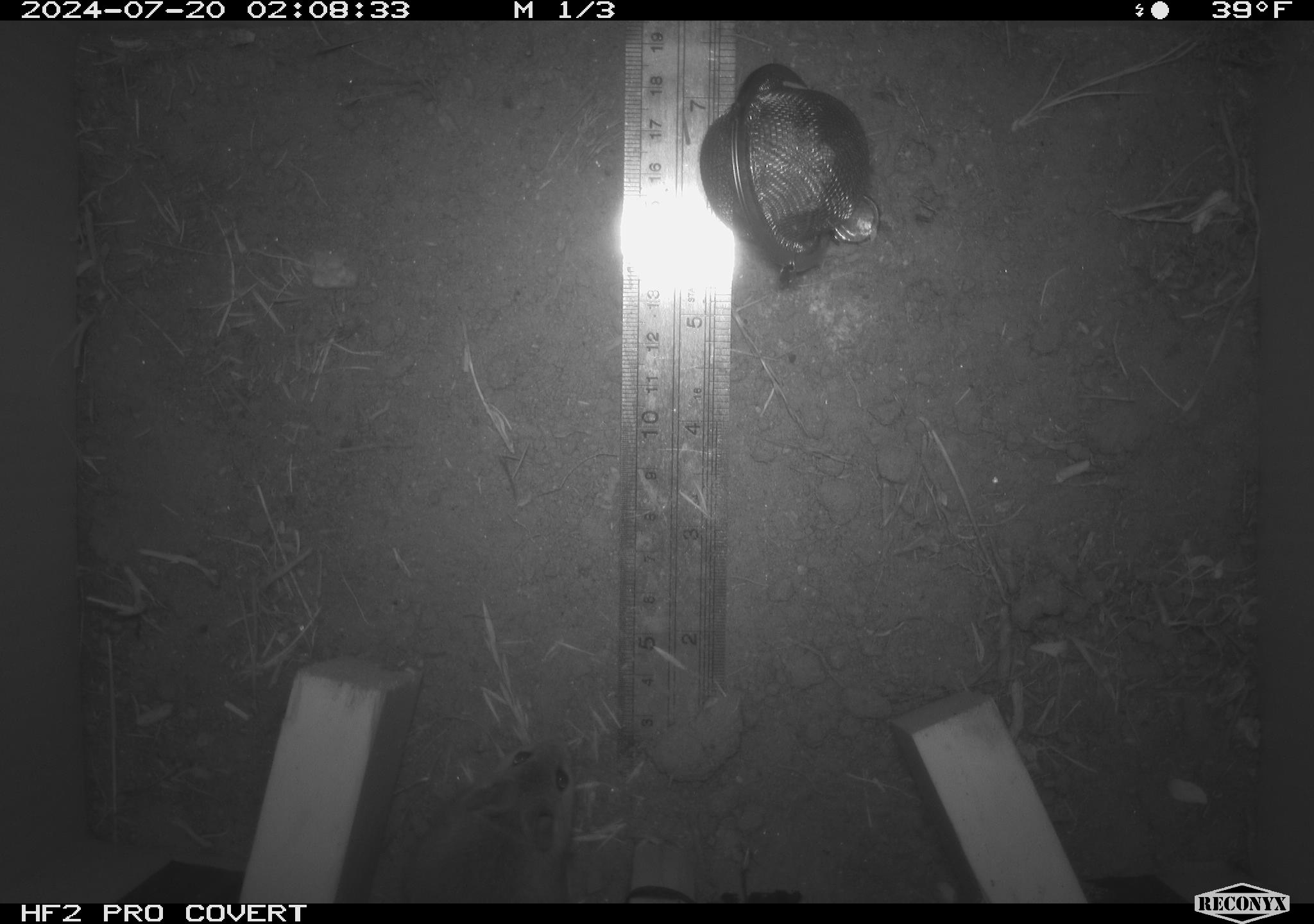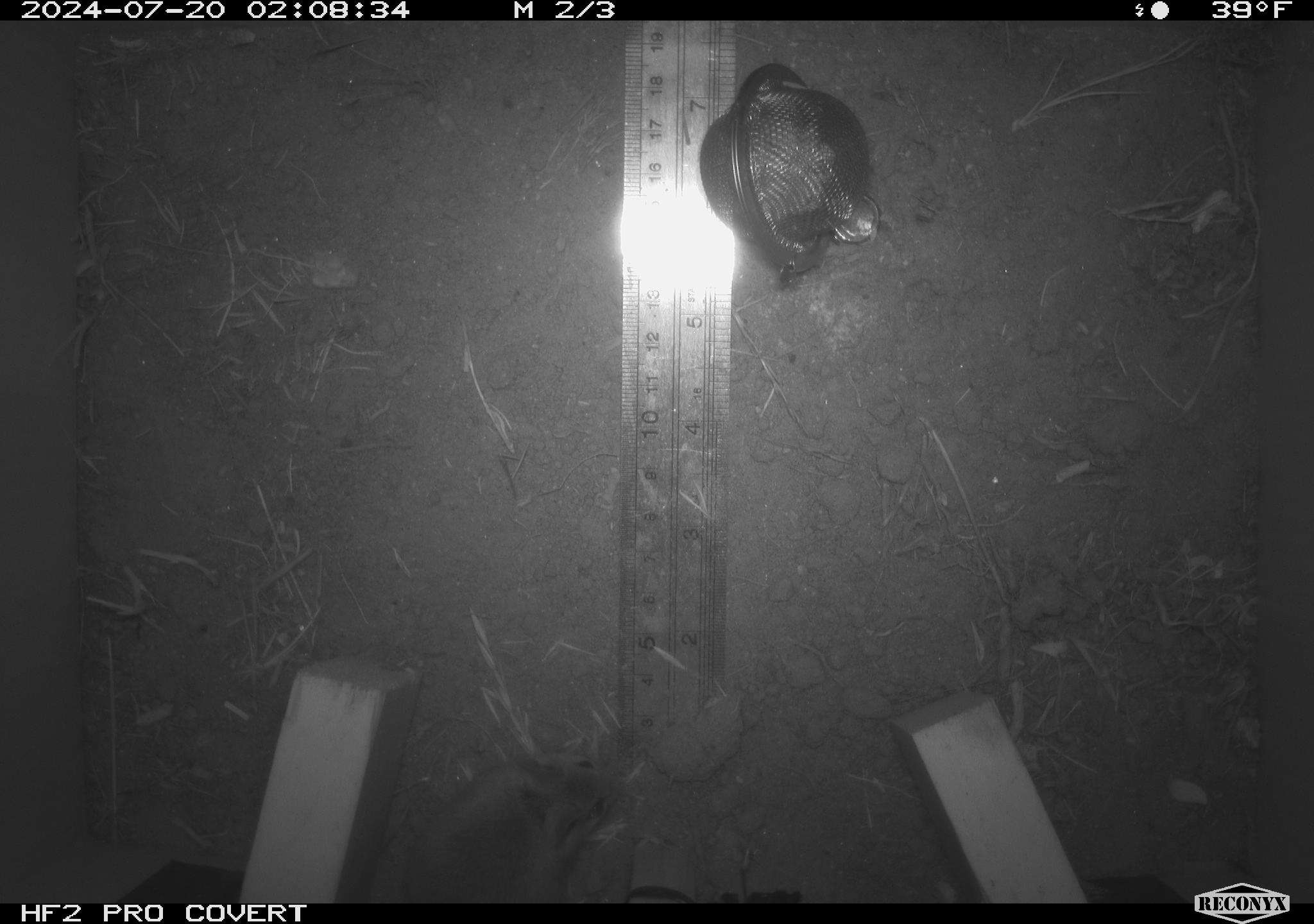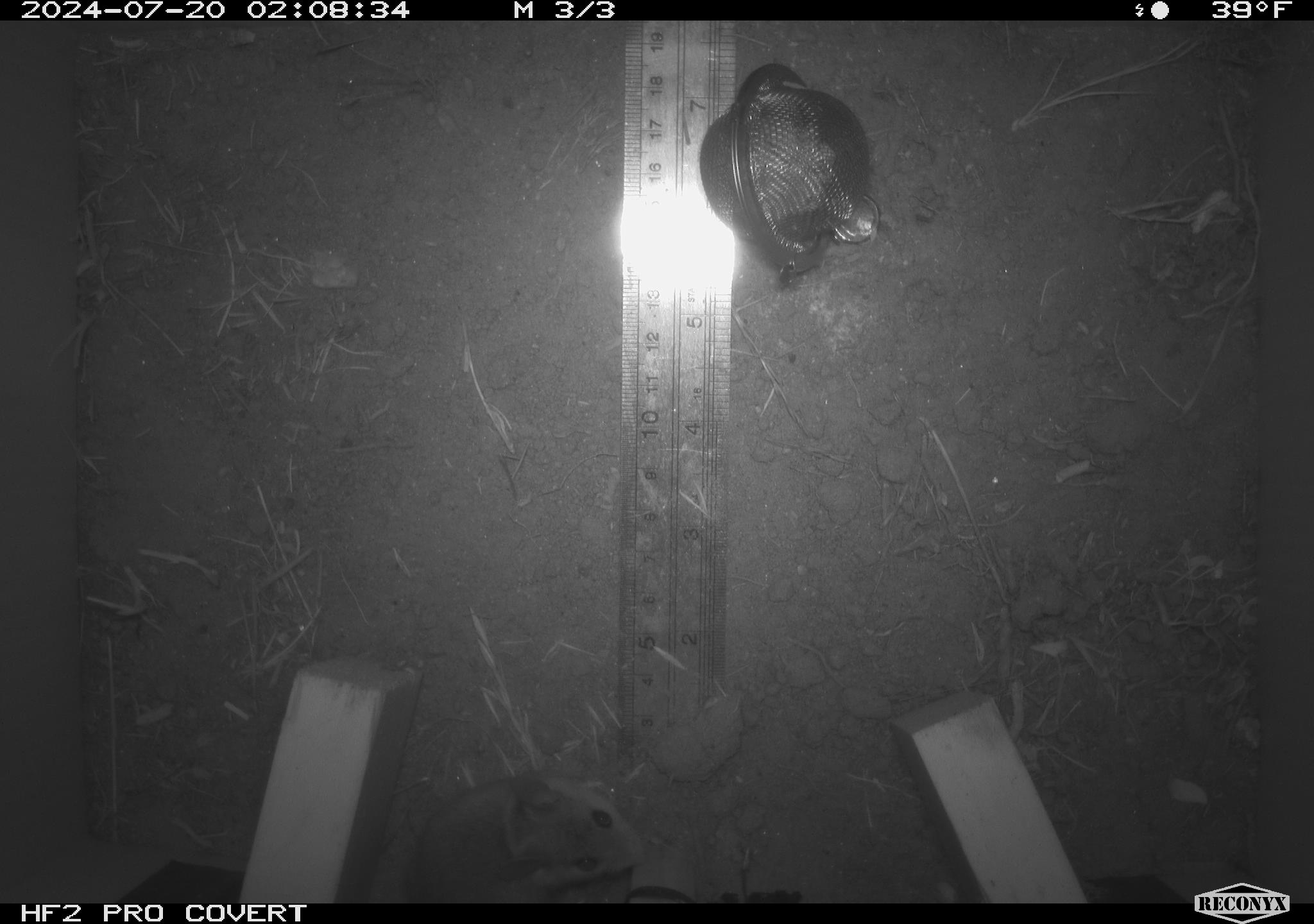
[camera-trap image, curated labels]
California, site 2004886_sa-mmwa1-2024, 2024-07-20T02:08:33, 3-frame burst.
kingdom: Animalia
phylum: Chordata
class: Mammalia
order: Rodentia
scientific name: Rodentia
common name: mouse species